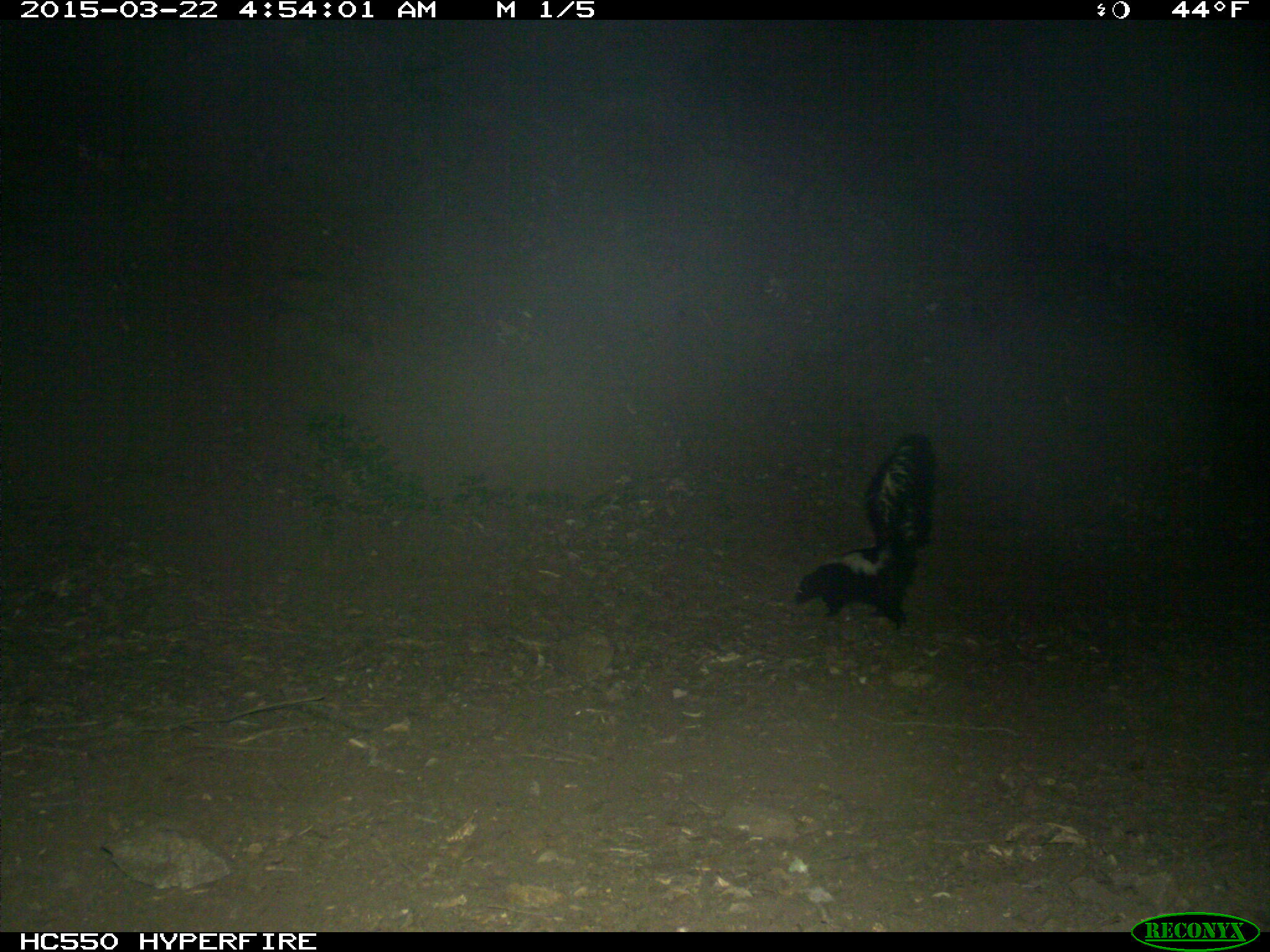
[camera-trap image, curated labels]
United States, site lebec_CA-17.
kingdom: Animalia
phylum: Chordata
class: Mammalia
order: Carnivora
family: Mephitidae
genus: Mephitis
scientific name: Mephitis mephitis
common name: striped skunk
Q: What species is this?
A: Mephitis mephitis (striped skunk).